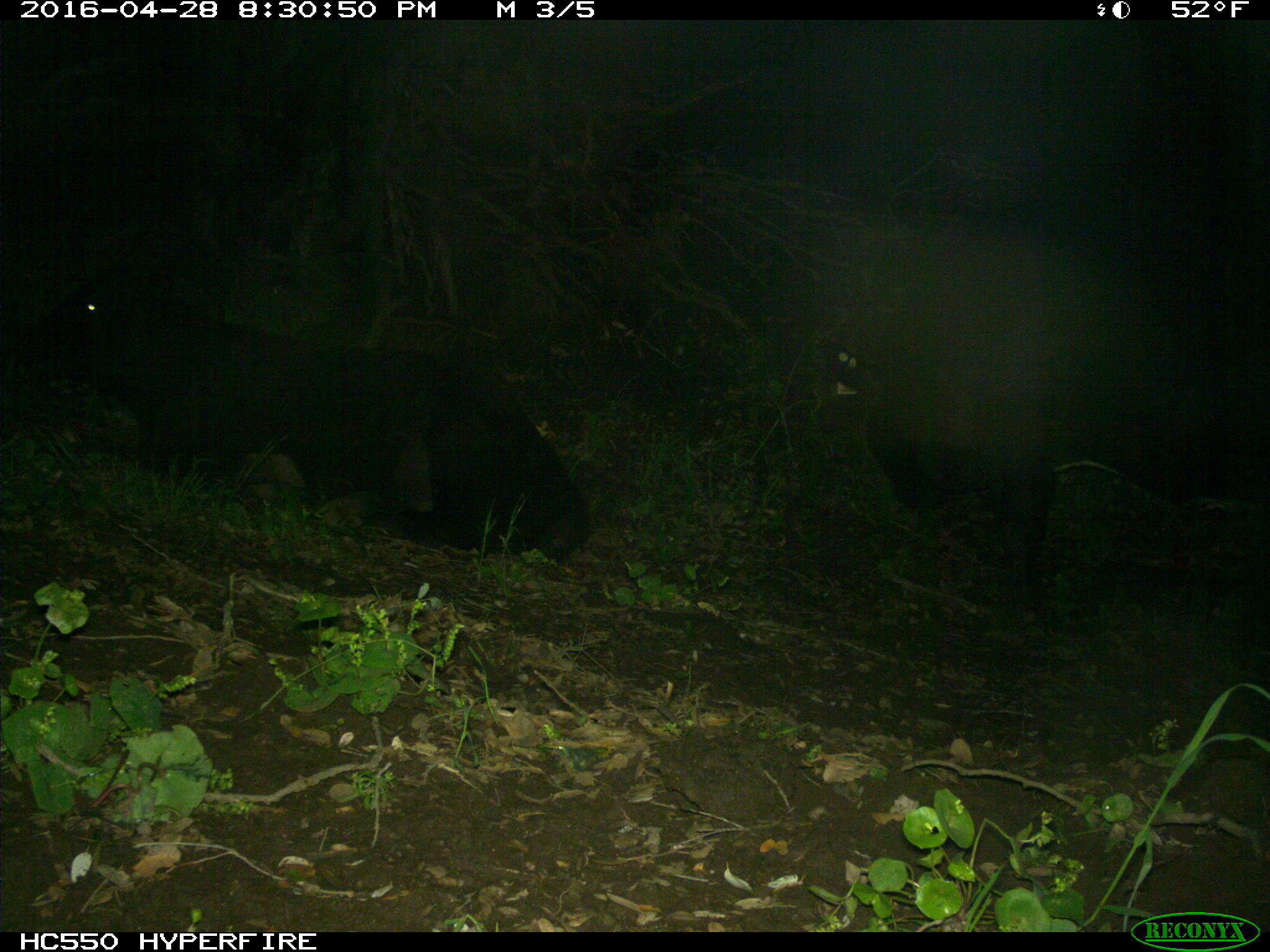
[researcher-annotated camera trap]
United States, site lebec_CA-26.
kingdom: Animalia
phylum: Chordata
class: Mammalia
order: Artiodactyla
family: Bovidae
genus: Bos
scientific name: Bos taurus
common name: domestic cow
Bos taurus (domestic cow).